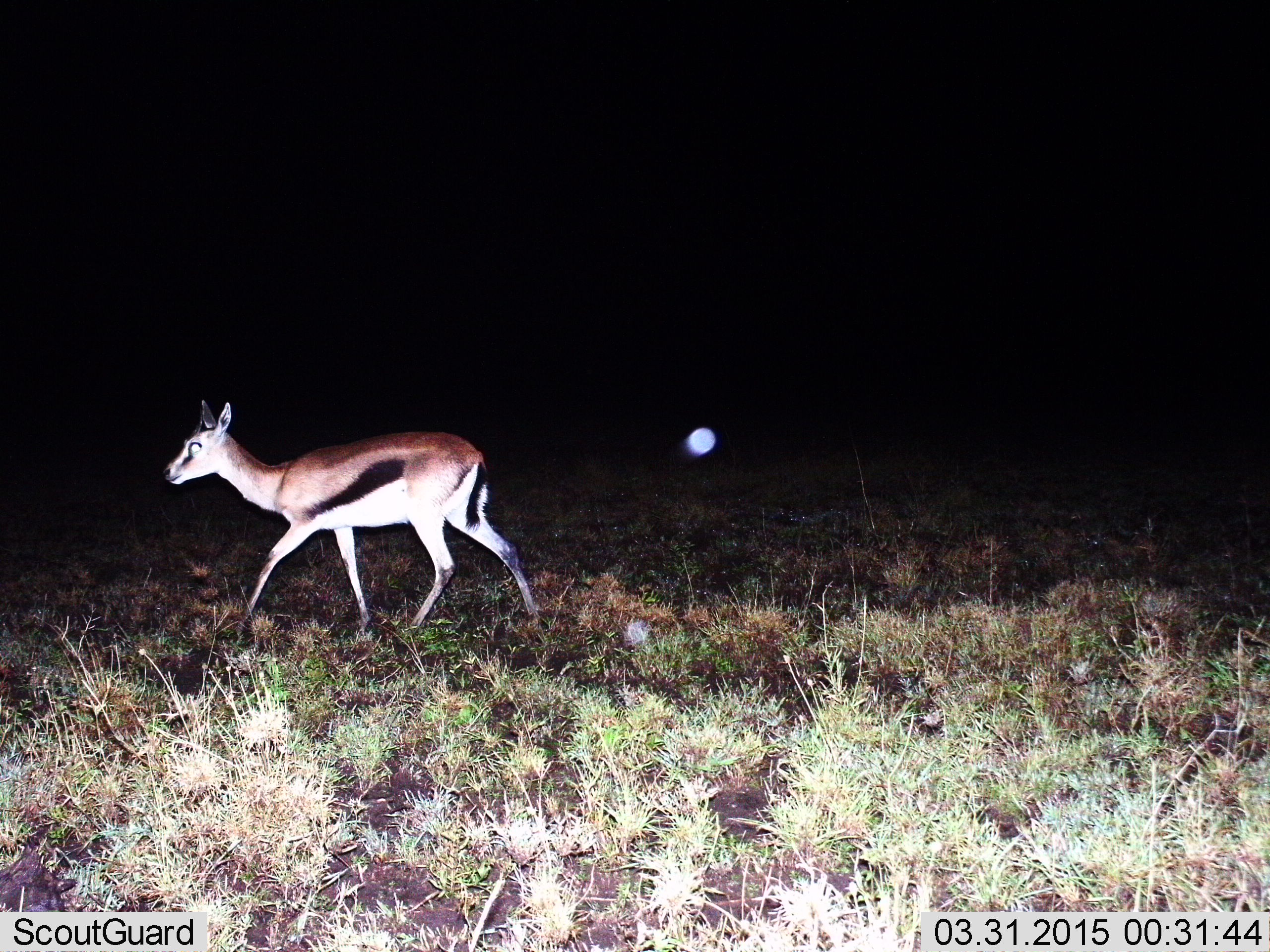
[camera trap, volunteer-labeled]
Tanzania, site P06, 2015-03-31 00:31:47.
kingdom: Animalia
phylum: Chordata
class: Mammalia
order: Artiodactyla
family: Bovidae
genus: Eudorcas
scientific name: Eudorcas thomsonii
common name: thomson's gazelle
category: gazellethomsons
Gazellethomsons (thomson's gazelle) (Eudorcas thomsonii), count 1. Behavior (volunteer vote fractions): standing 0%, resting 0%, moving 100%, interacting 0%. Young present (vote fraction): 0%. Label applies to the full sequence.